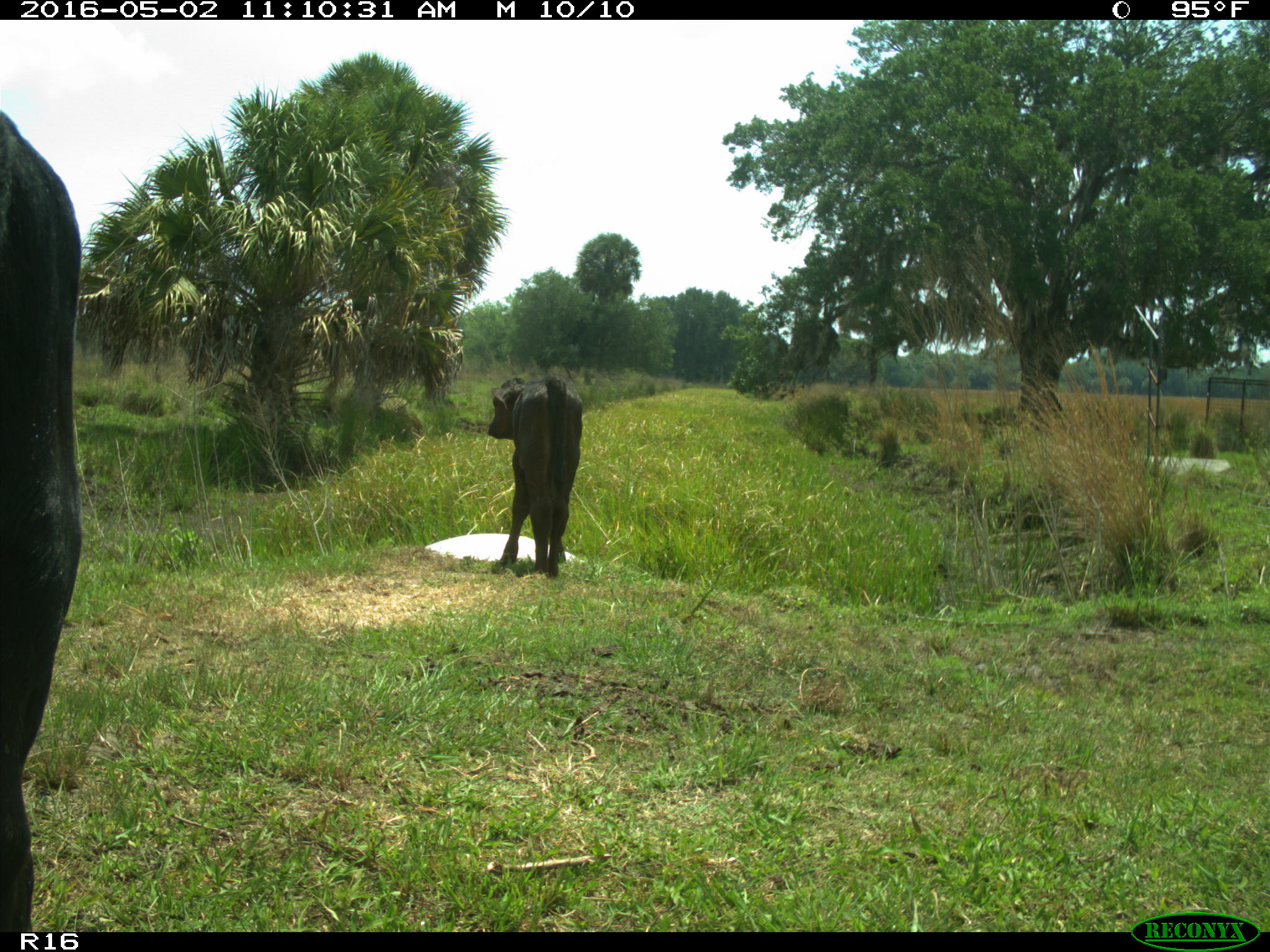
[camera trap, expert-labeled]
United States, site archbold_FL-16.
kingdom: Animalia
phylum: Chordata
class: Mammalia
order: Artiodactyla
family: Bovidae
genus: Bos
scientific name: Bos taurus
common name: domestic cow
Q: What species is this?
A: Bos taurus (domestic cow).